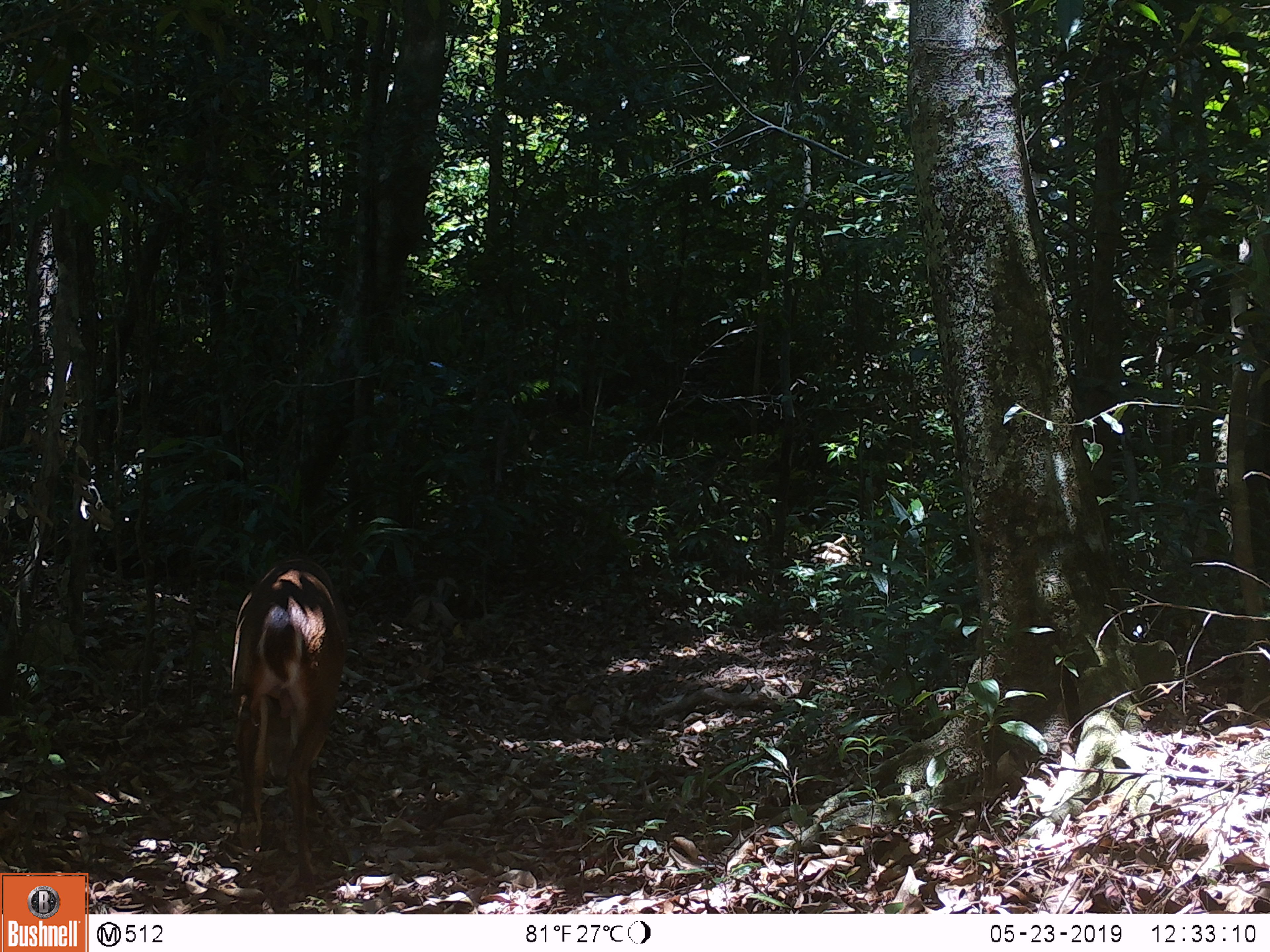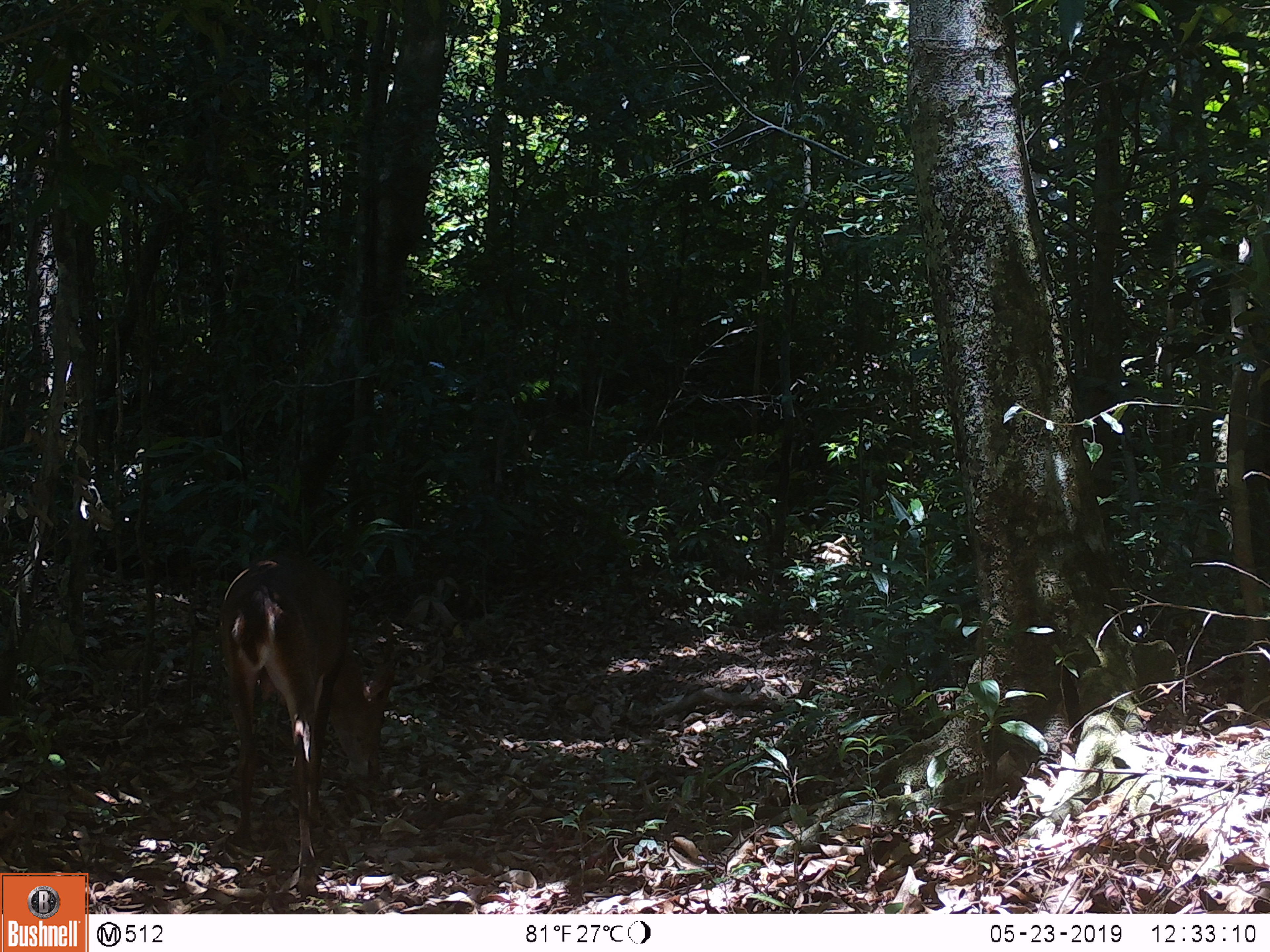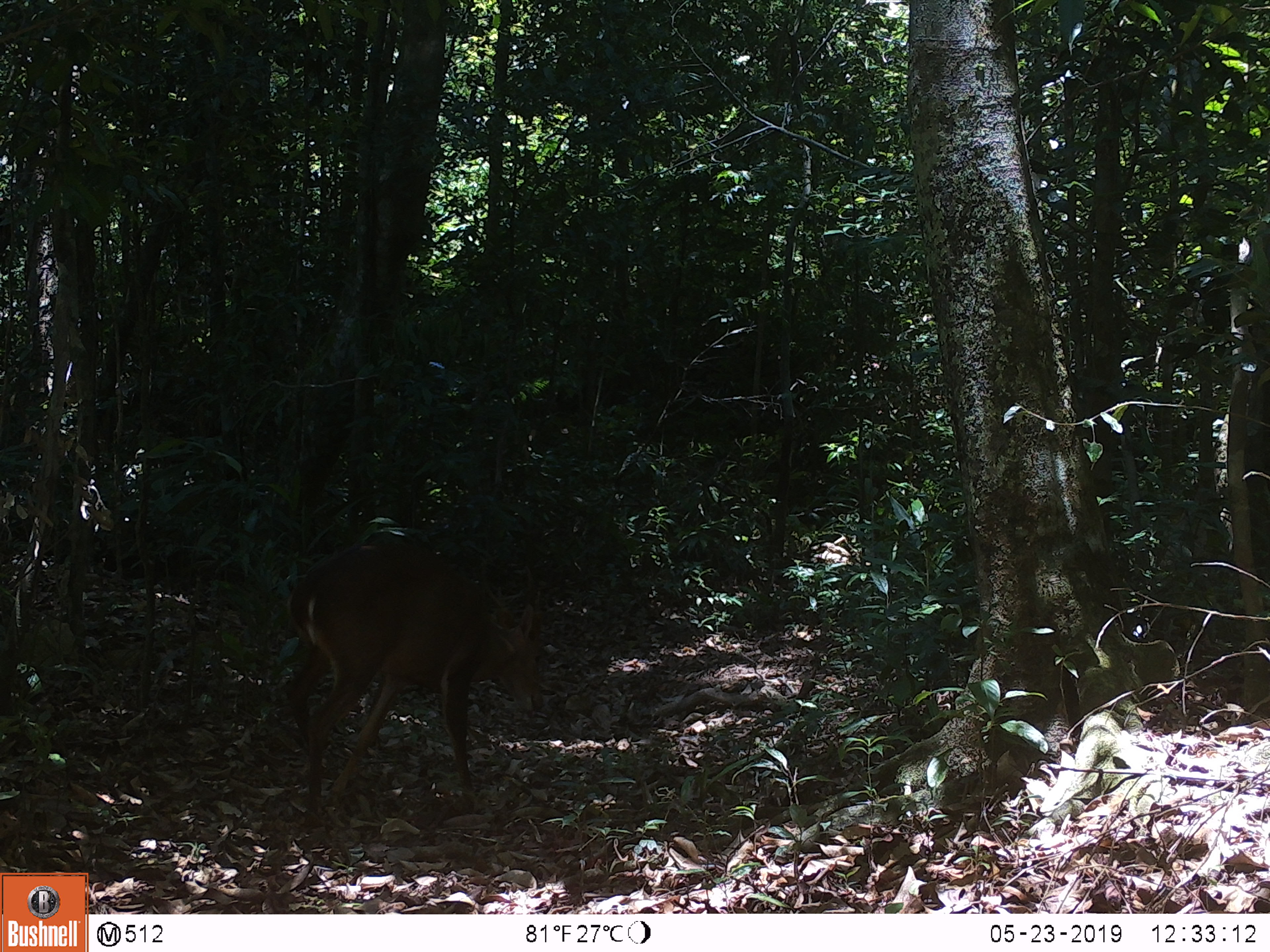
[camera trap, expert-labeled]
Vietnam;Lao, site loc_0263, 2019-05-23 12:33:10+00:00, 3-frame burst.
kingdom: Animalia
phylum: Chordata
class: Mammalia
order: Artiodactyla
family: Cervidae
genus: Muntiacus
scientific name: Muntiacus vuquangensis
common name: large-antlered muntjac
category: large antlered muntjac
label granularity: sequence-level